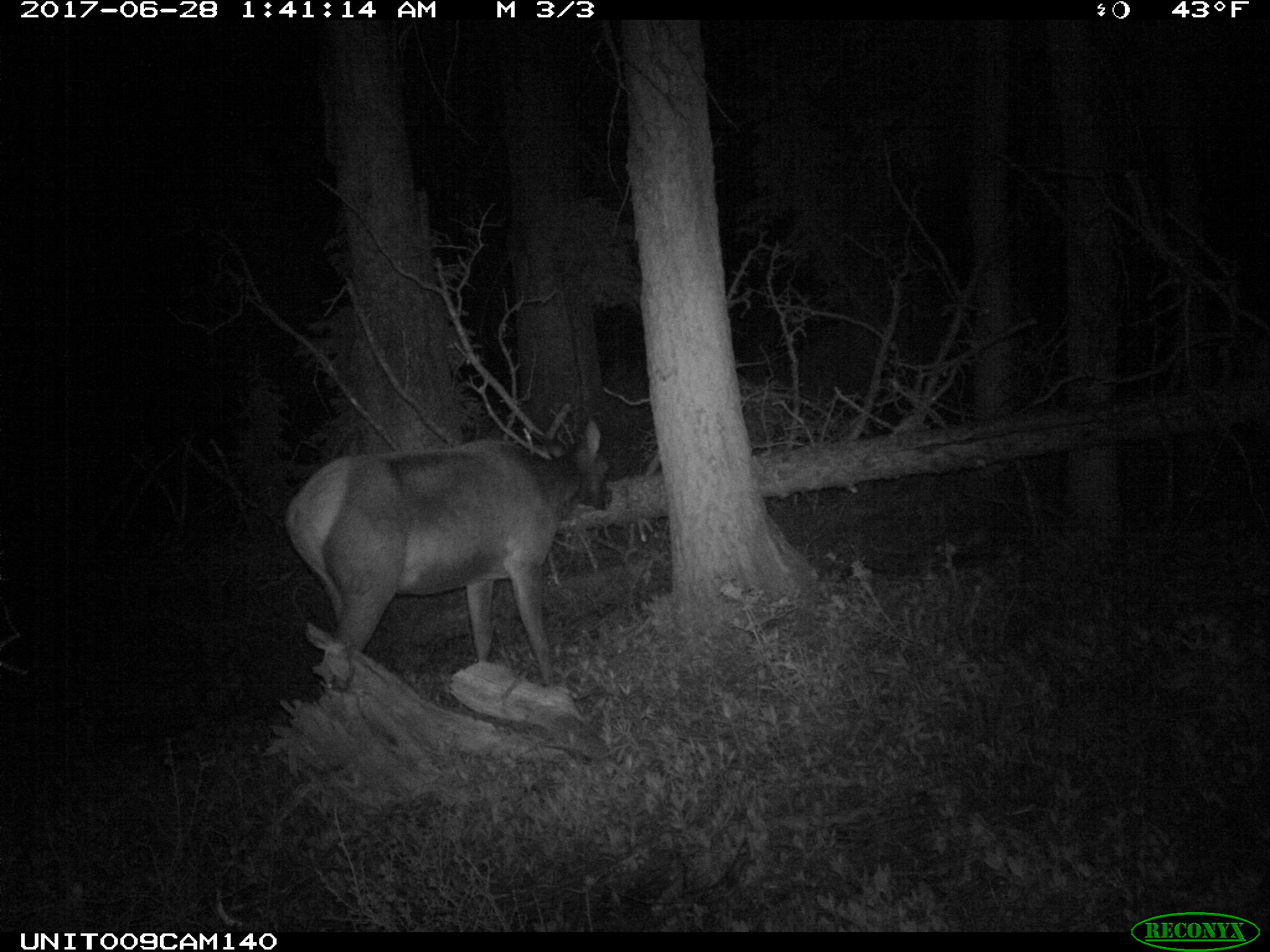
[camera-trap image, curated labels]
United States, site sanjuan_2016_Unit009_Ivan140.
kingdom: Animalia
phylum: Chordata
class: Mammalia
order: Artiodactyla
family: Cervidae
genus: Cervus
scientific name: Cervus elaphus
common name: red deer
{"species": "Cervus elaphus (red deer)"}